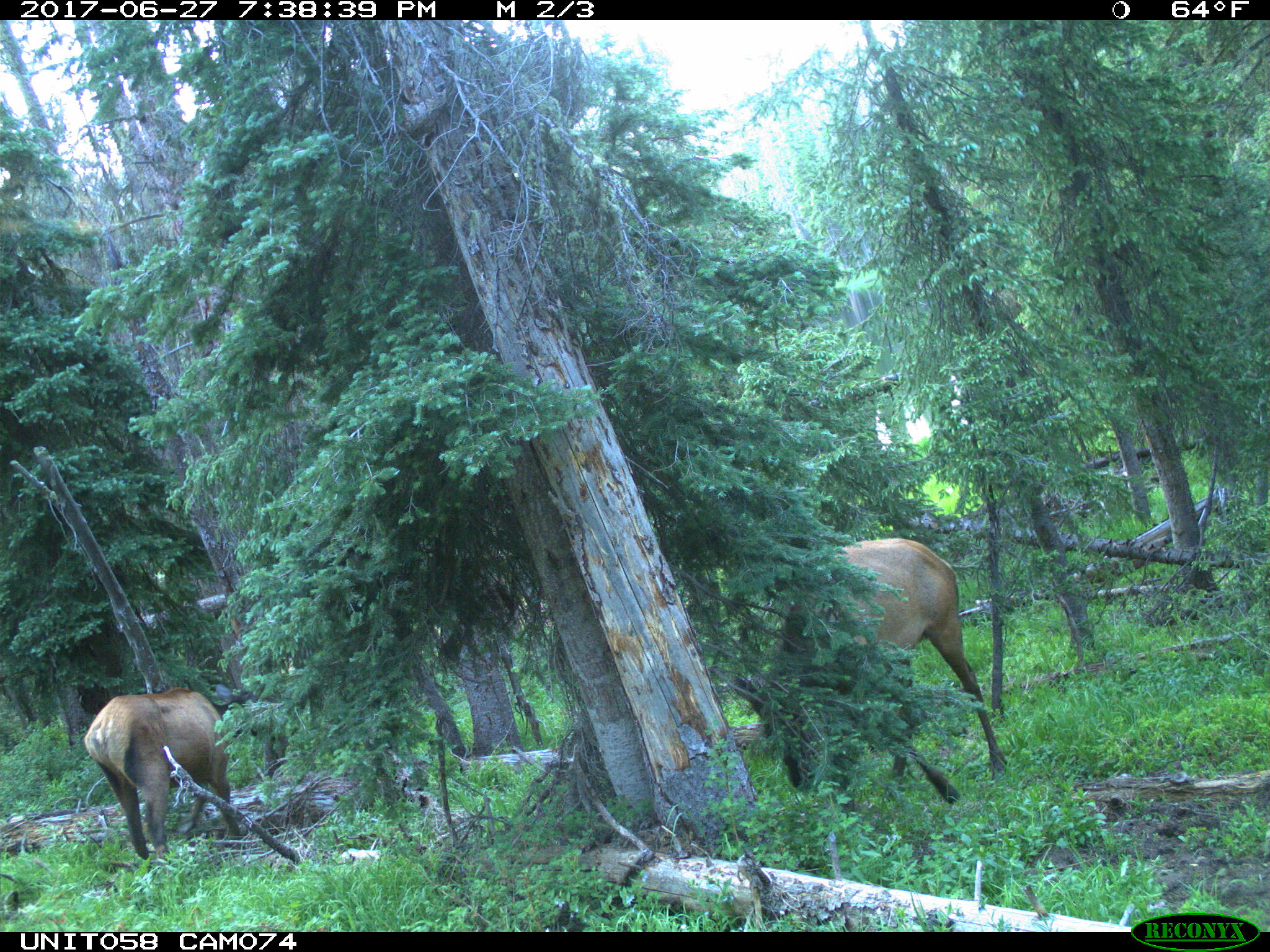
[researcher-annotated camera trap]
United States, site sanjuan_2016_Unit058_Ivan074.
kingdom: Animalia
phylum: Chordata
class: Mammalia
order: Artiodactyla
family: Cervidae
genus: Cervus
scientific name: Cervus elaphus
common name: red deer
Cervus elaphus (red deer).